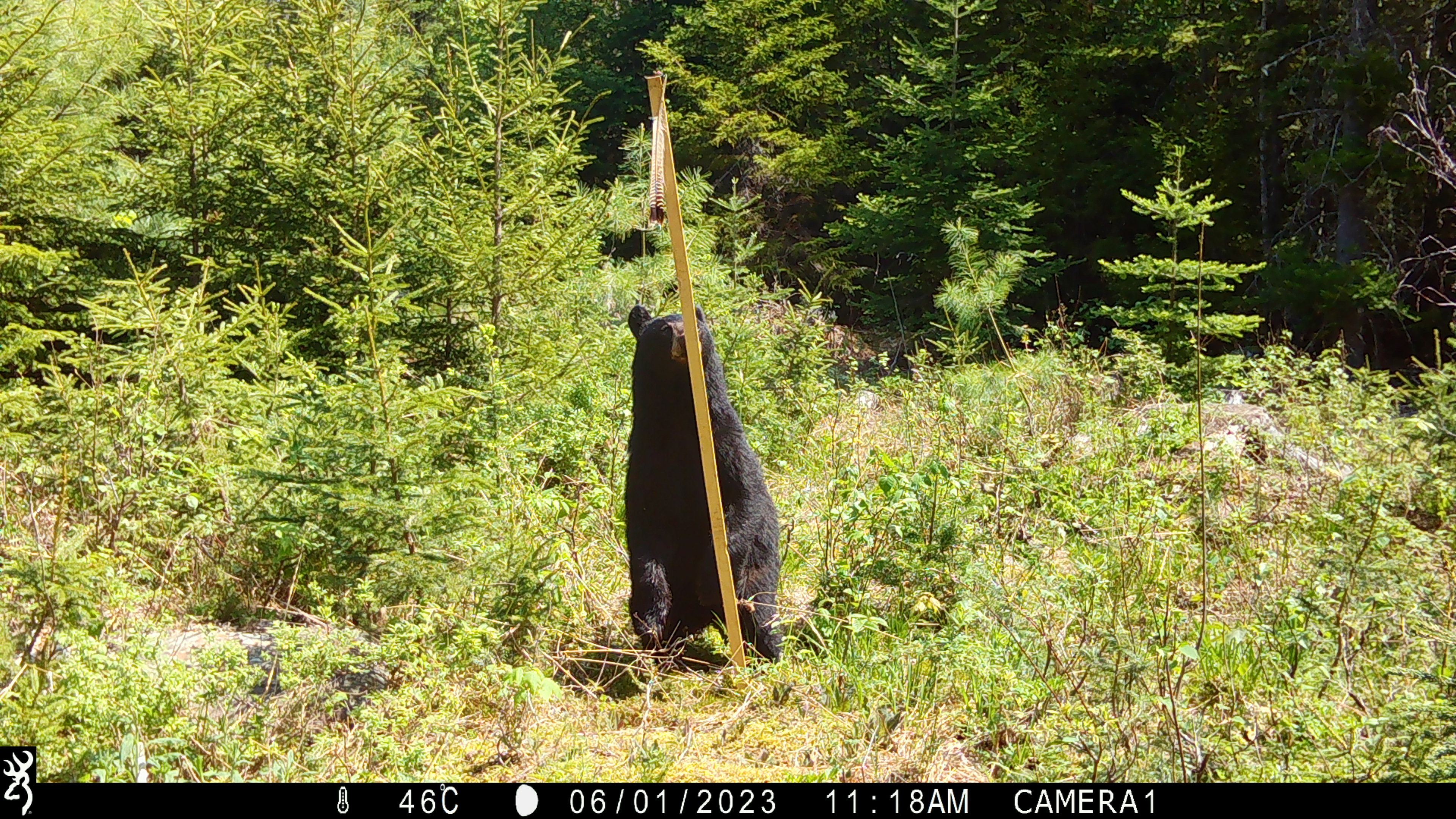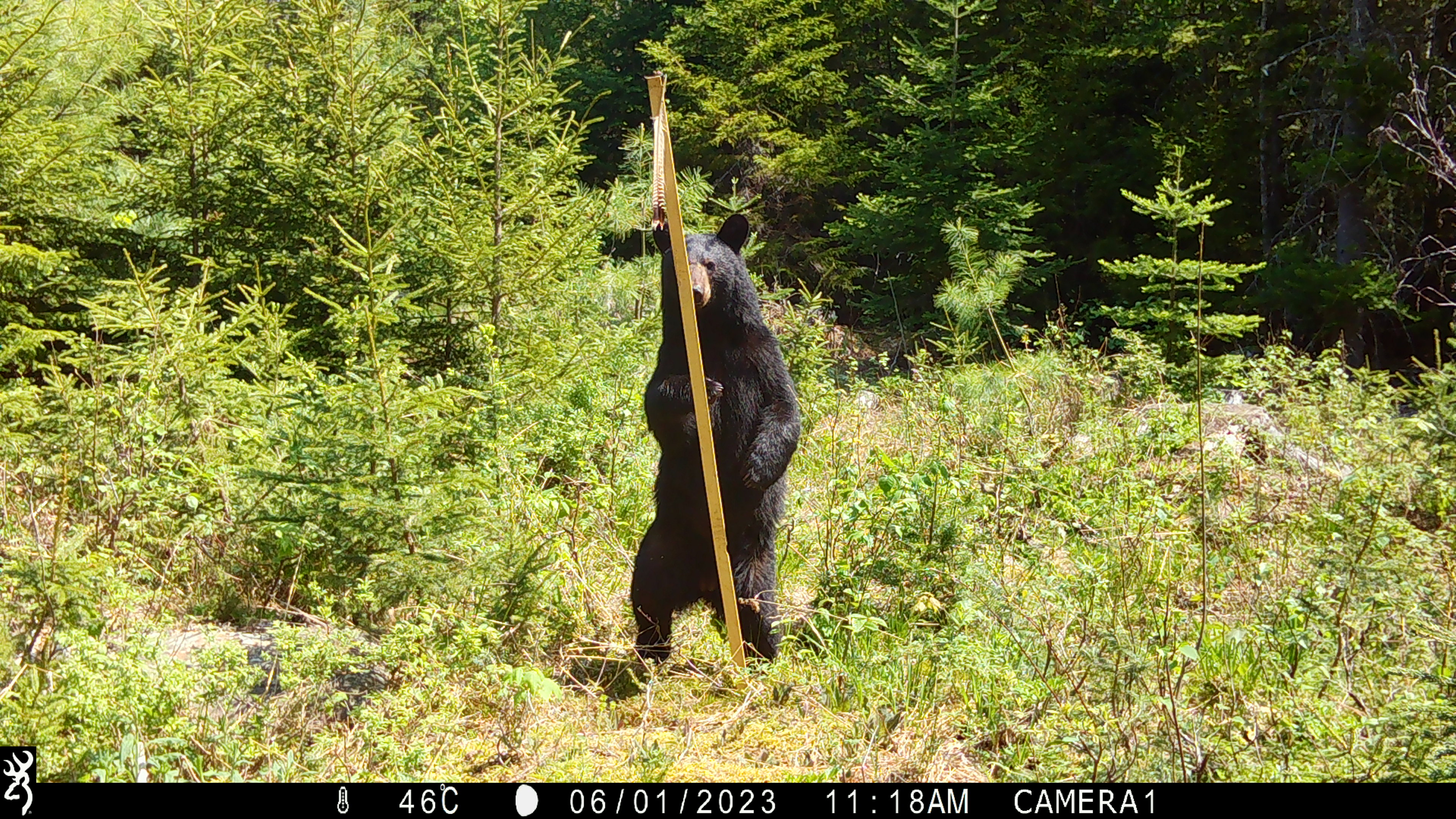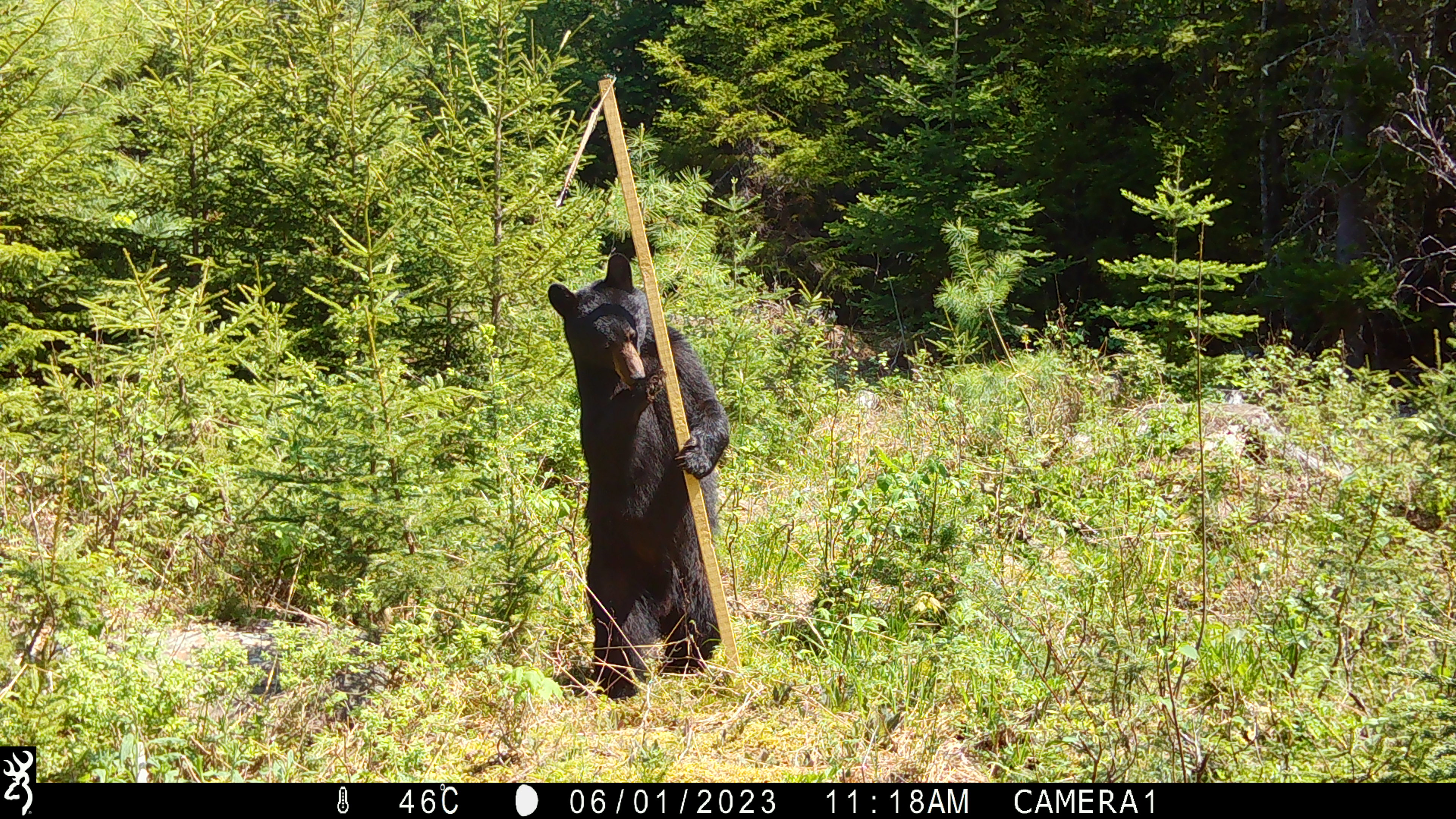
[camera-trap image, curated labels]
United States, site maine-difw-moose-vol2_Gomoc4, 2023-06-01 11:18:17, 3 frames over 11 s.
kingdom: Animalia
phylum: Chordata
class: Mammalia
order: Carnivora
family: Ursidae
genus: Ursus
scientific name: Ursus americanus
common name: black bear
Black bear (Ursus americanus).